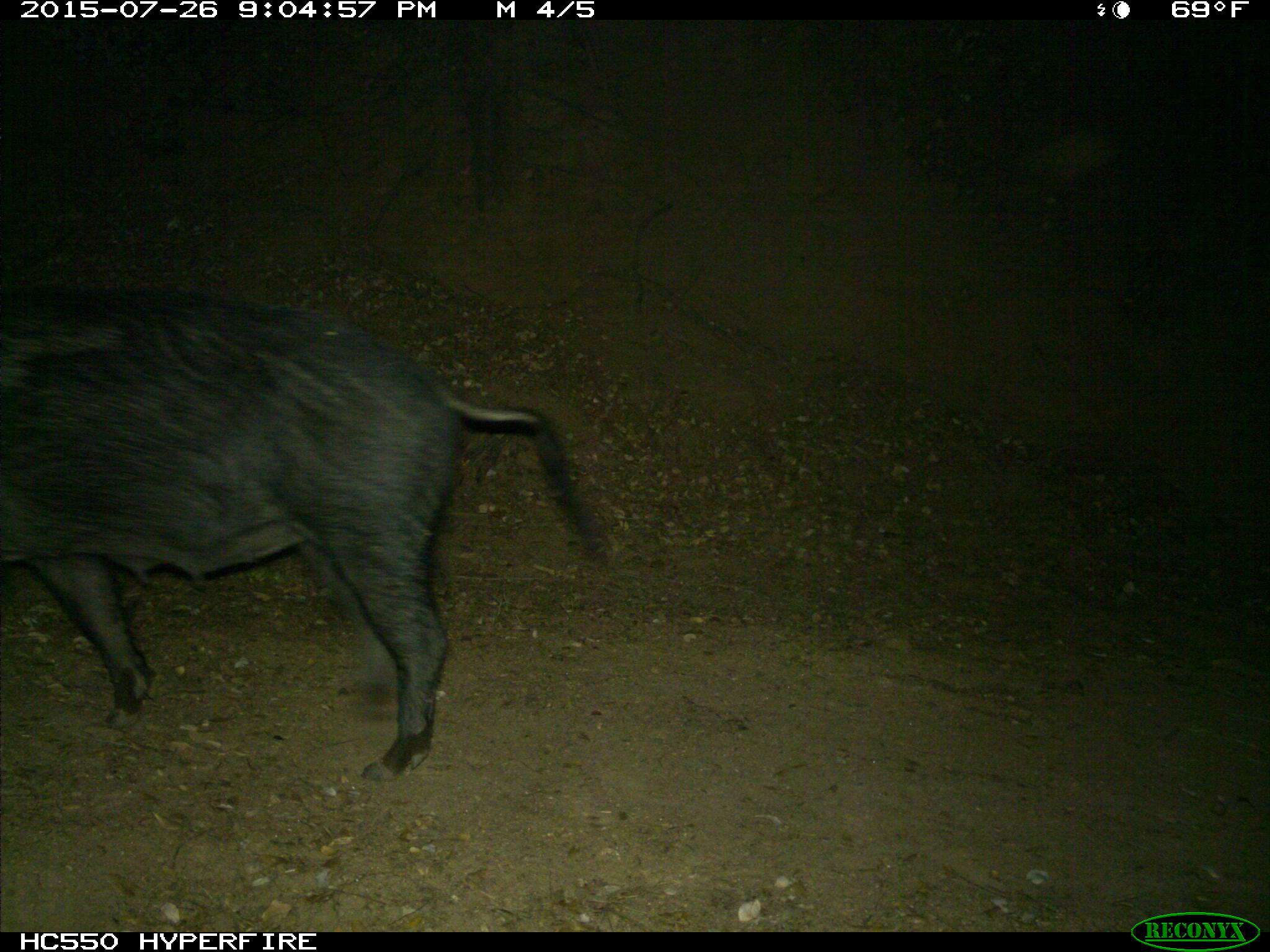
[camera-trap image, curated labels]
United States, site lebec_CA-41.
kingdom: Animalia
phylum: Chordata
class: Mammalia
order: Artiodactyla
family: Suidae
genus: Sus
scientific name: Sus scrofa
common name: wild boar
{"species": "Sus scrofa (wild boar)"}